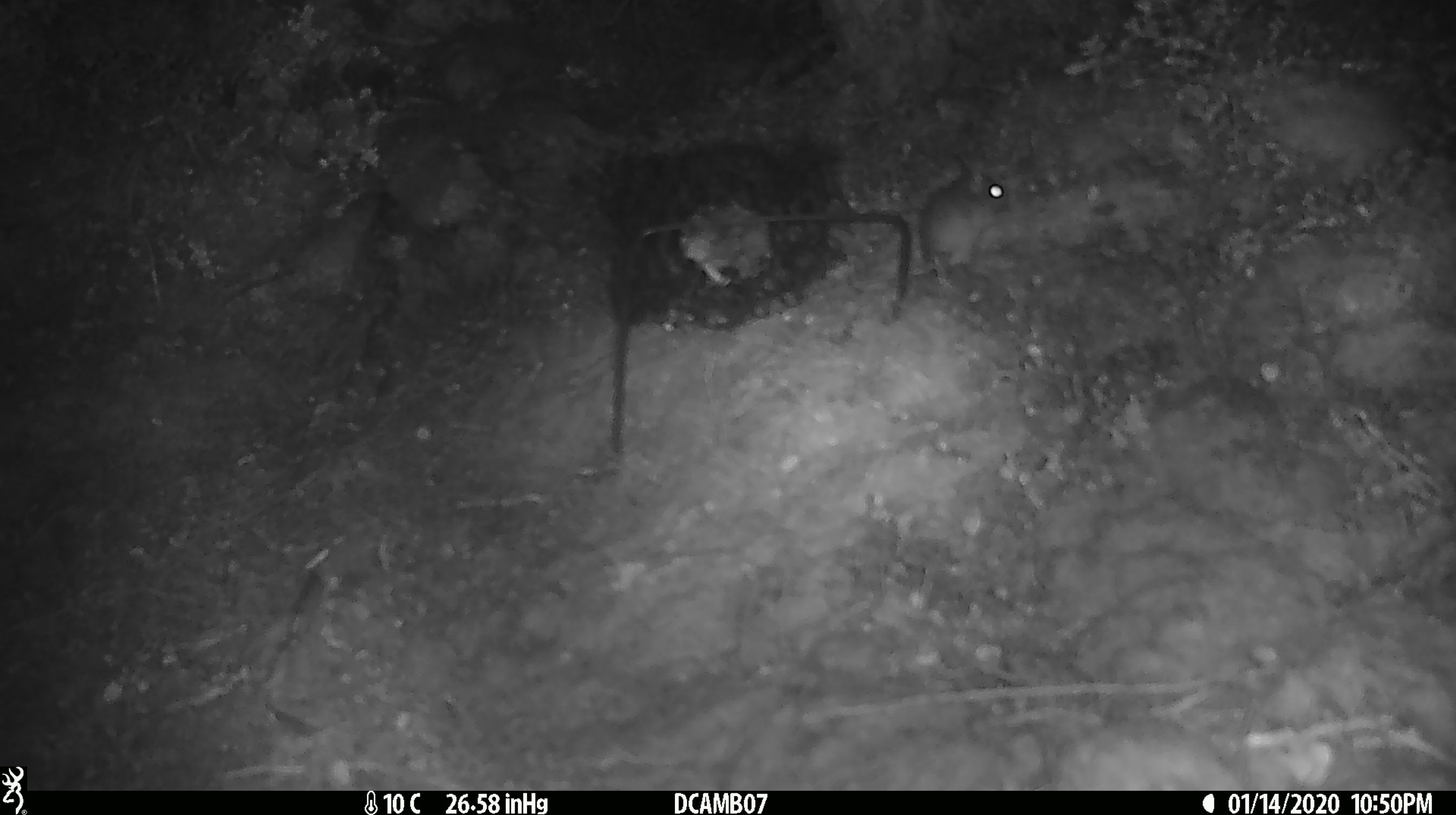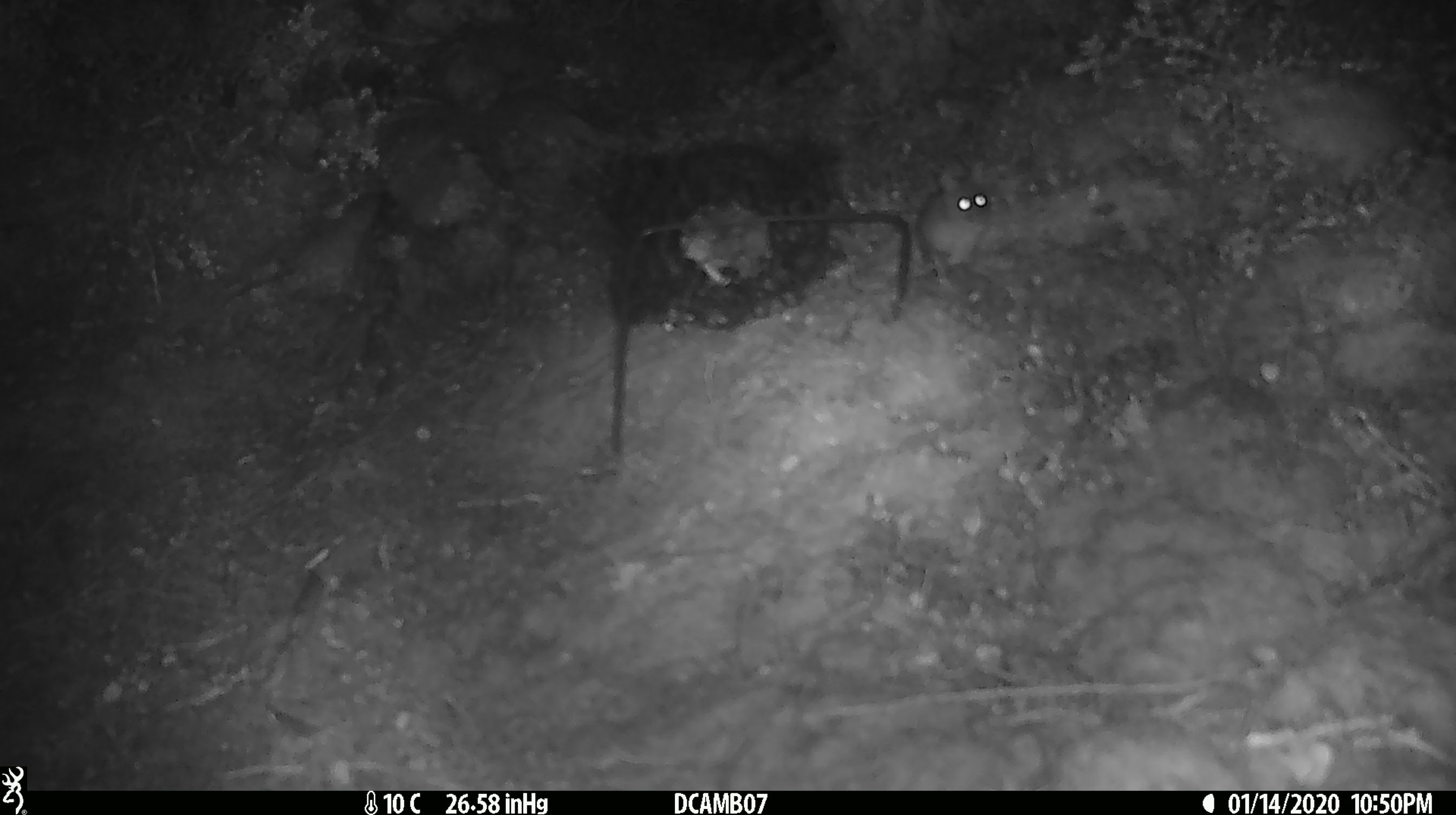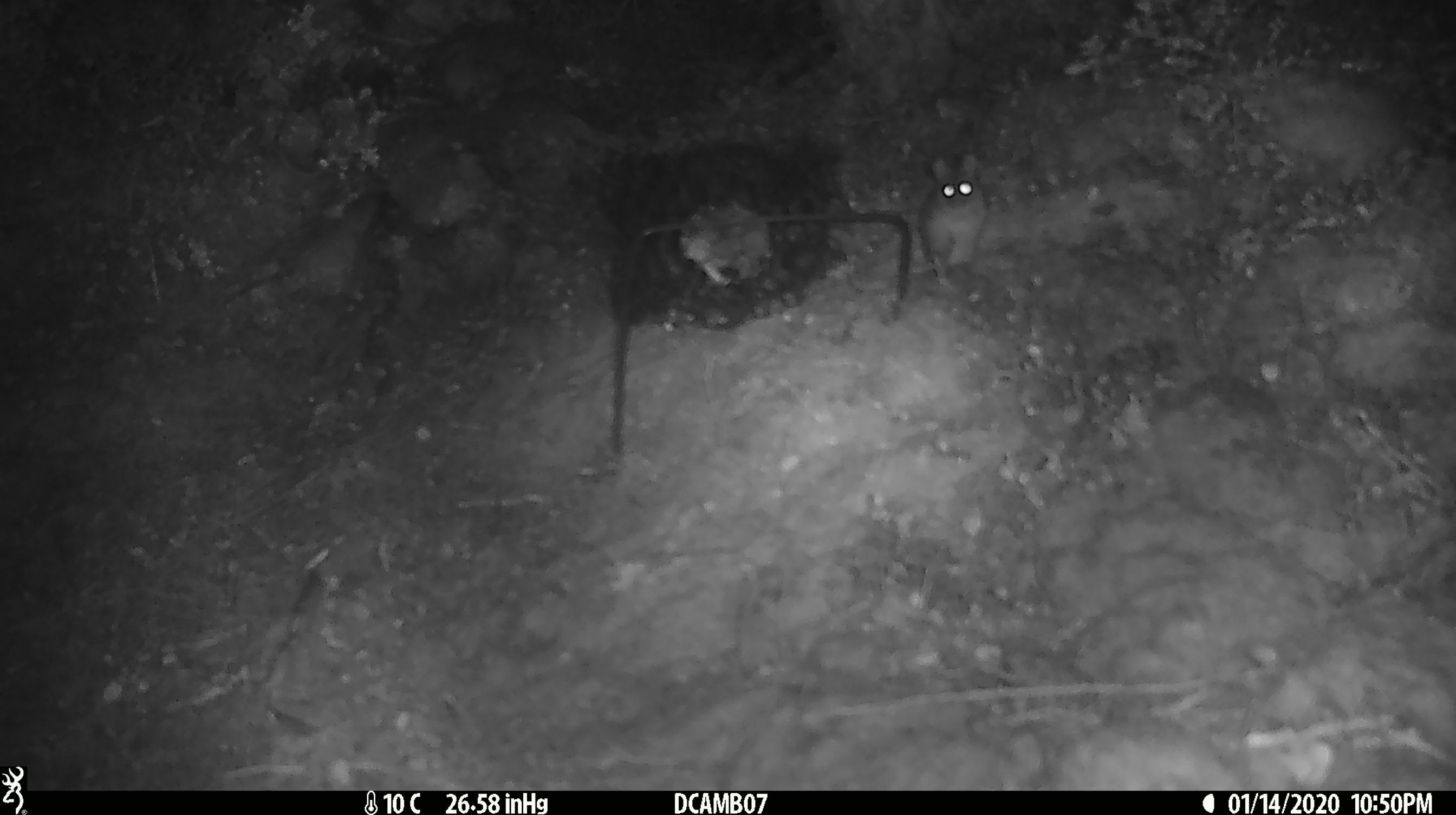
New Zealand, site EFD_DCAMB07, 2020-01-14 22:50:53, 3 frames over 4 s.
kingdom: Animalia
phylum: Chordata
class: Mammalia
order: Rodentia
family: Muridae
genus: Mus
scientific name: Mus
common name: mouse